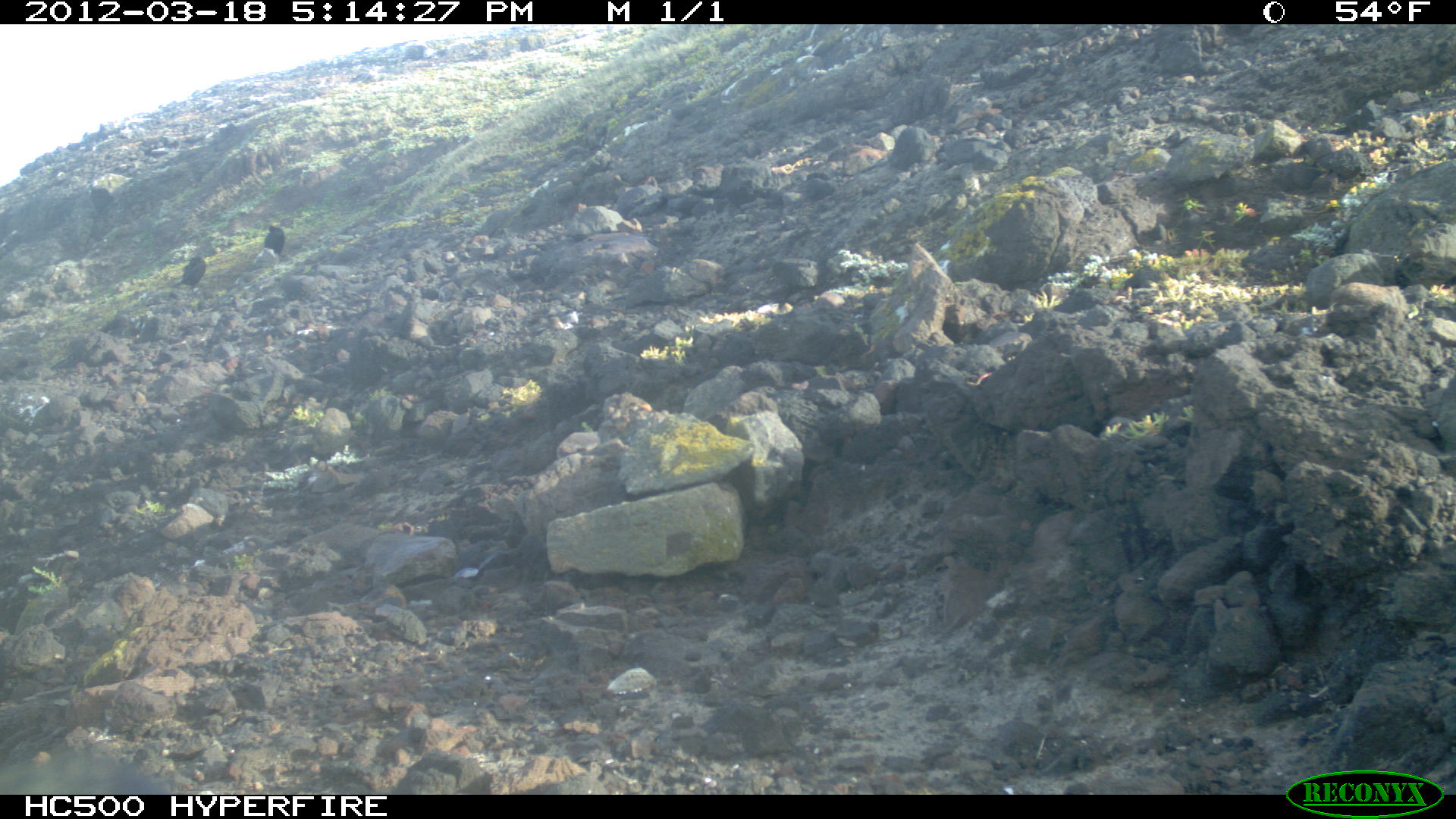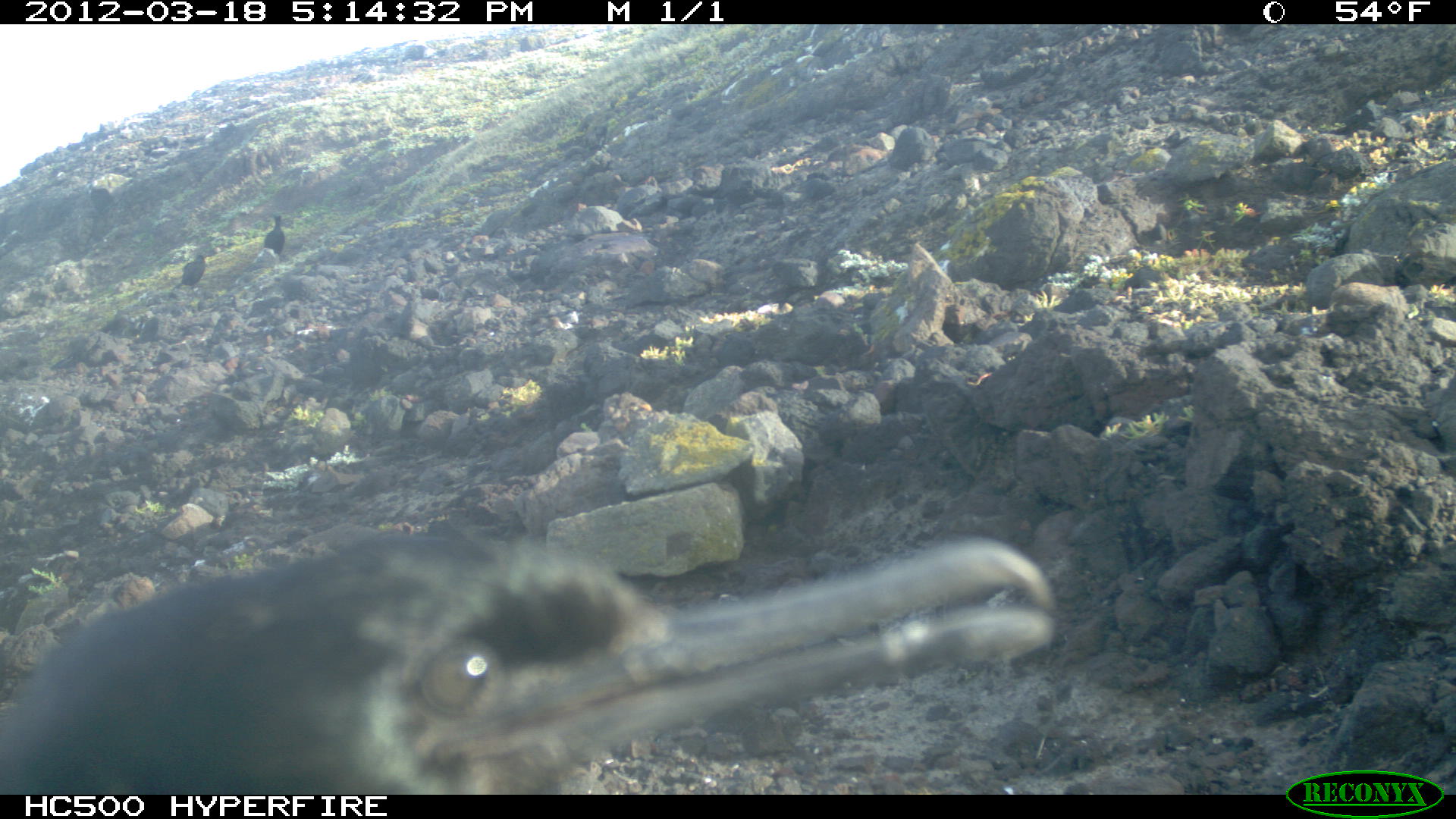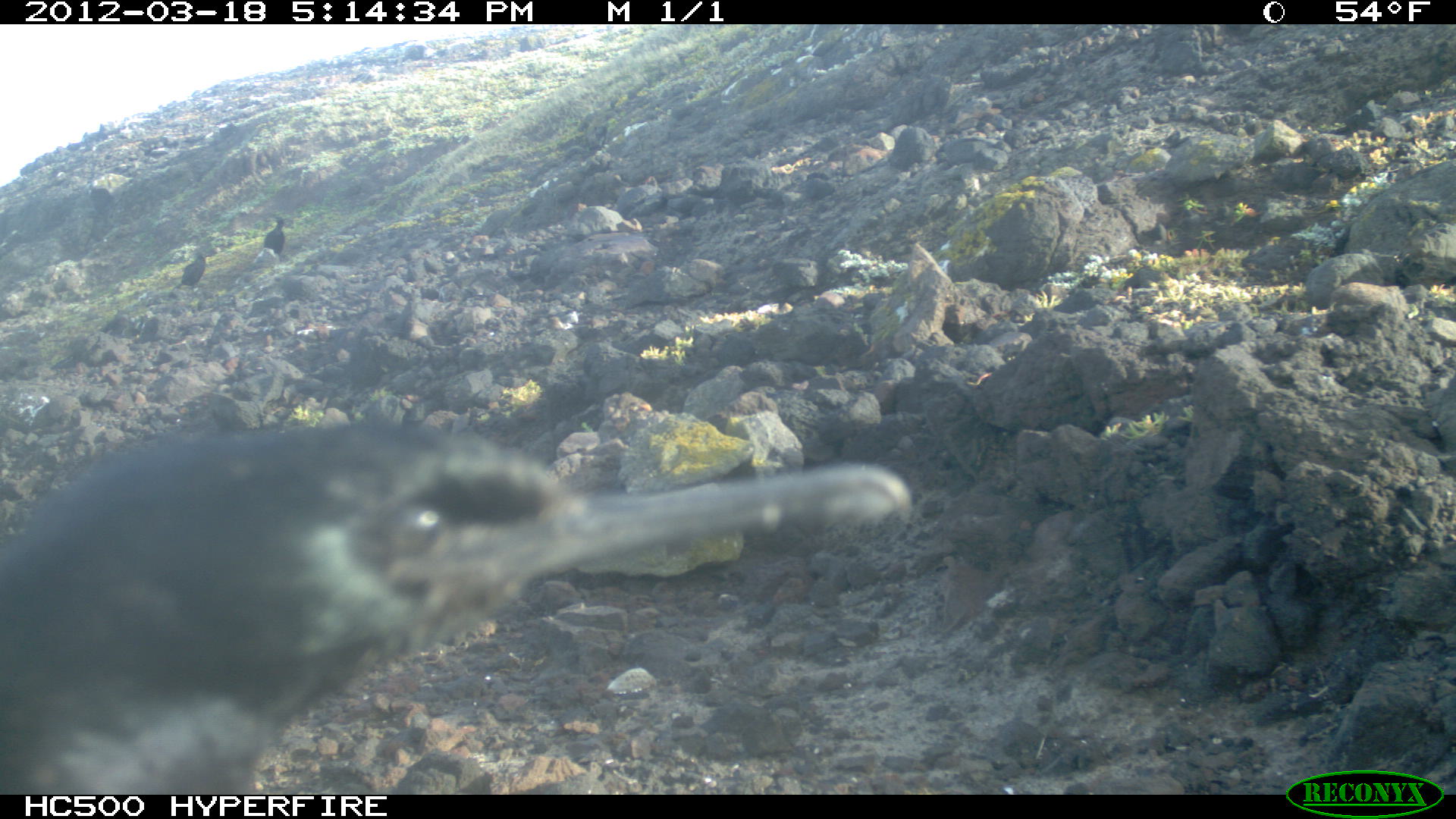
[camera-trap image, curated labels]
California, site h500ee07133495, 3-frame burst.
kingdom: Animalia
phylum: Chordata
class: Aves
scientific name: Aves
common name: bird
Bird (Aves).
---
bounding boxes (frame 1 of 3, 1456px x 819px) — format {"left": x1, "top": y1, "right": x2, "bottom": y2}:
bird: {"left": 171, "top": 256, "right": 207, "bottom": 291}; {"left": 263, "top": 224, "right": 285, "bottom": 254}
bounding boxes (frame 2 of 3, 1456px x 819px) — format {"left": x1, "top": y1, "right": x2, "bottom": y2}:
bird: {"left": 0, "top": 535, "right": 1058, "bottom": 796}; {"left": 173, "top": 254, "right": 206, "bottom": 290}; {"left": 263, "top": 215, "right": 285, "bottom": 255}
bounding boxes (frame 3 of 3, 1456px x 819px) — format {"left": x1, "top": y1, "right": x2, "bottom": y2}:
bird: {"left": 2, "top": 420, "right": 916, "bottom": 795}; {"left": 171, "top": 255, "right": 206, "bottom": 290}; {"left": 264, "top": 216, "right": 285, "bottom": 256}